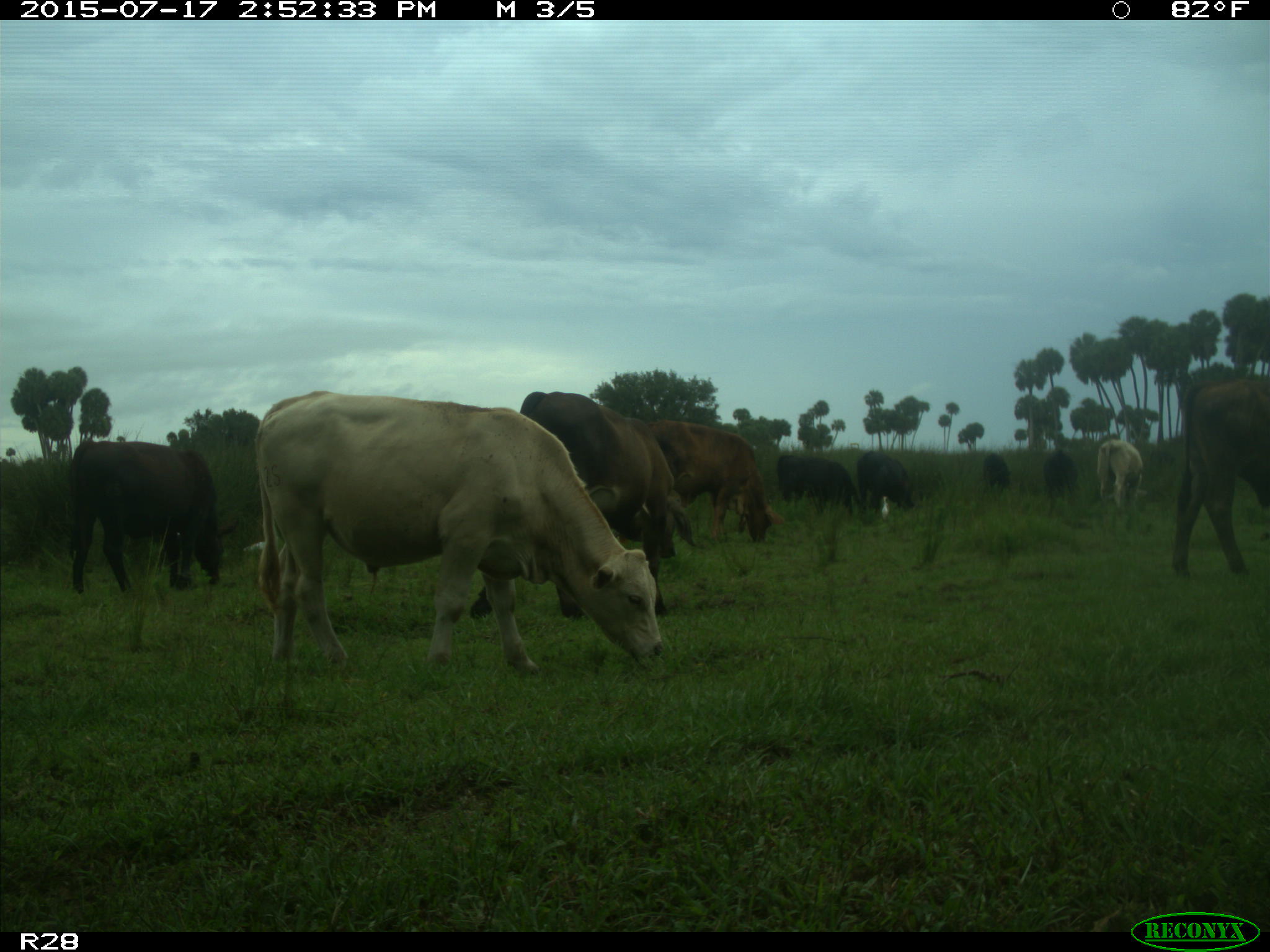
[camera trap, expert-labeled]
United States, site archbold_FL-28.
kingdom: Animalia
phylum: Chordata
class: Mammalia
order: Artiodactyla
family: Bovidae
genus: Bos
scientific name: Bos taurus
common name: domestic cow